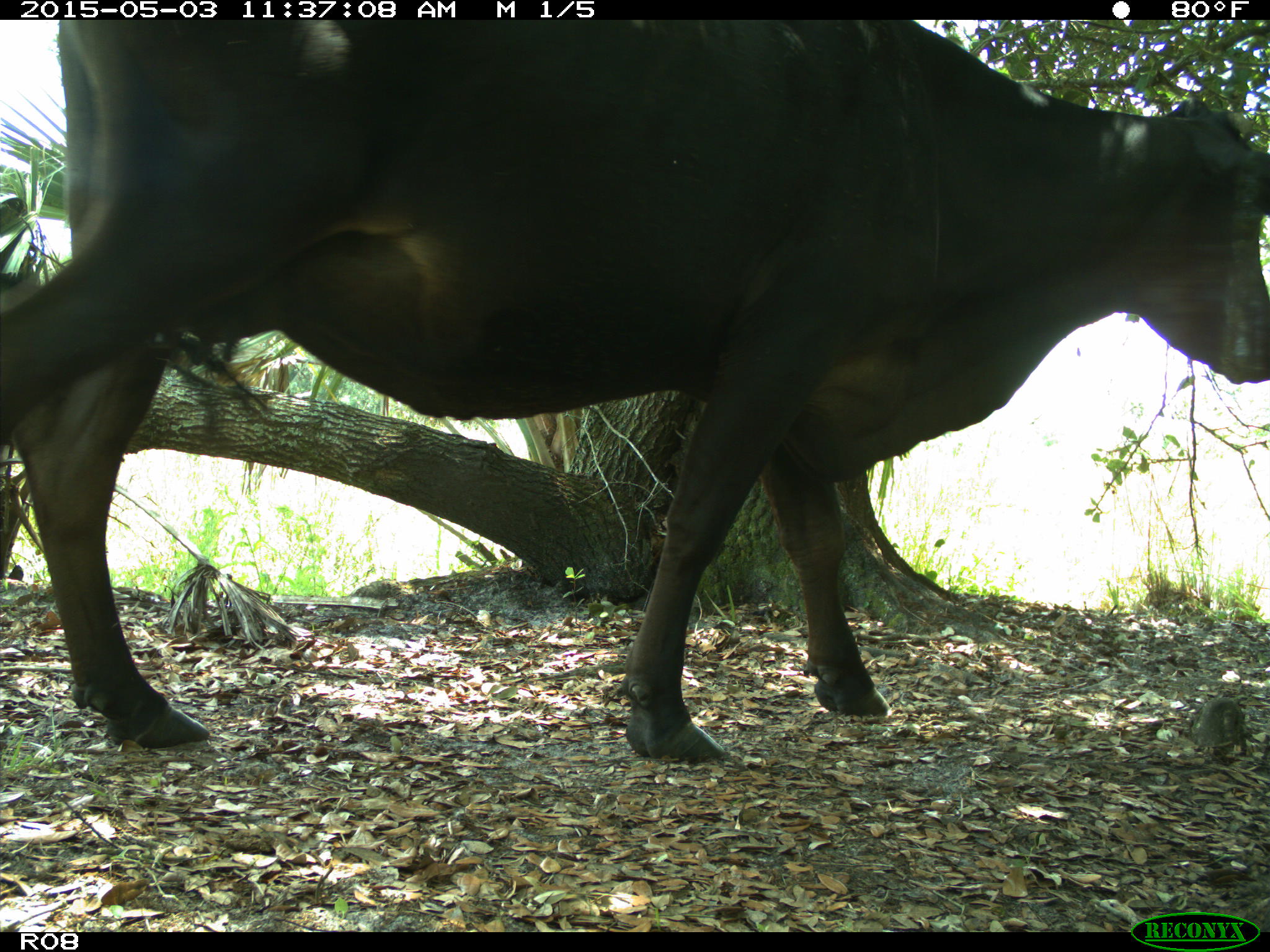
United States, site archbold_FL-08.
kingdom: Animalia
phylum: Chordata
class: Mammalia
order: Artiodactyla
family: Bovidae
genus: Bos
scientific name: Bos taurus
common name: domestic cow